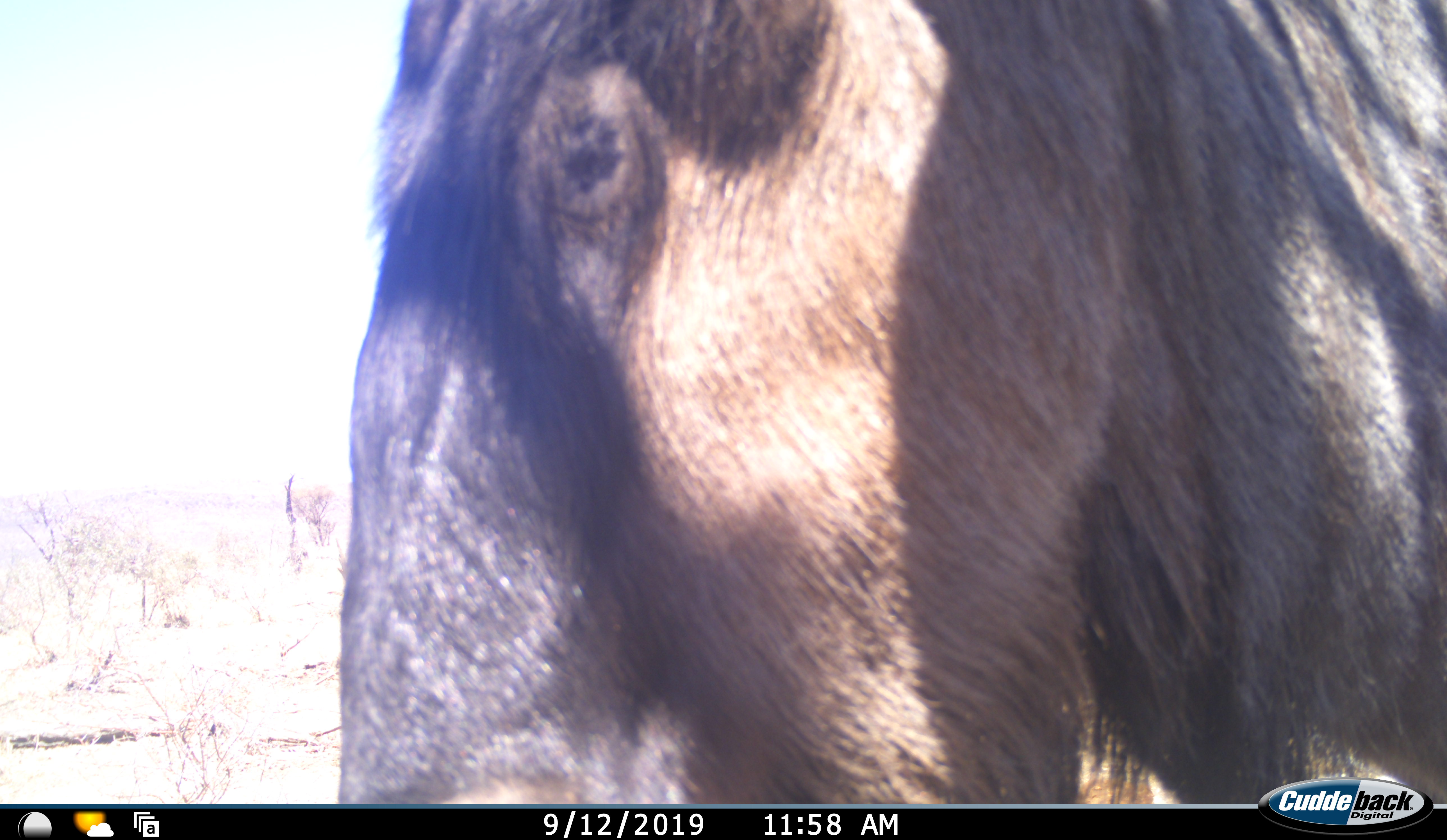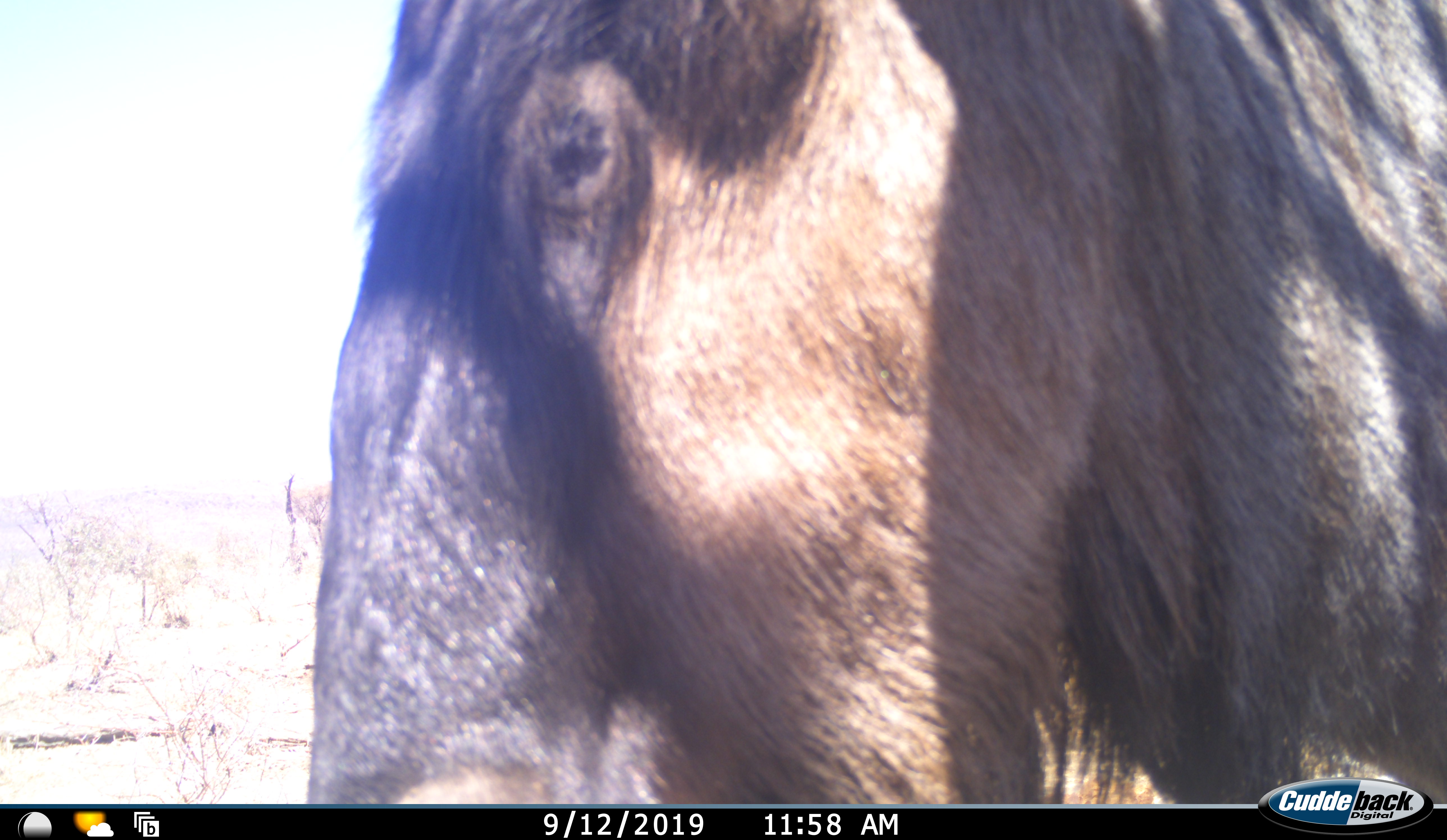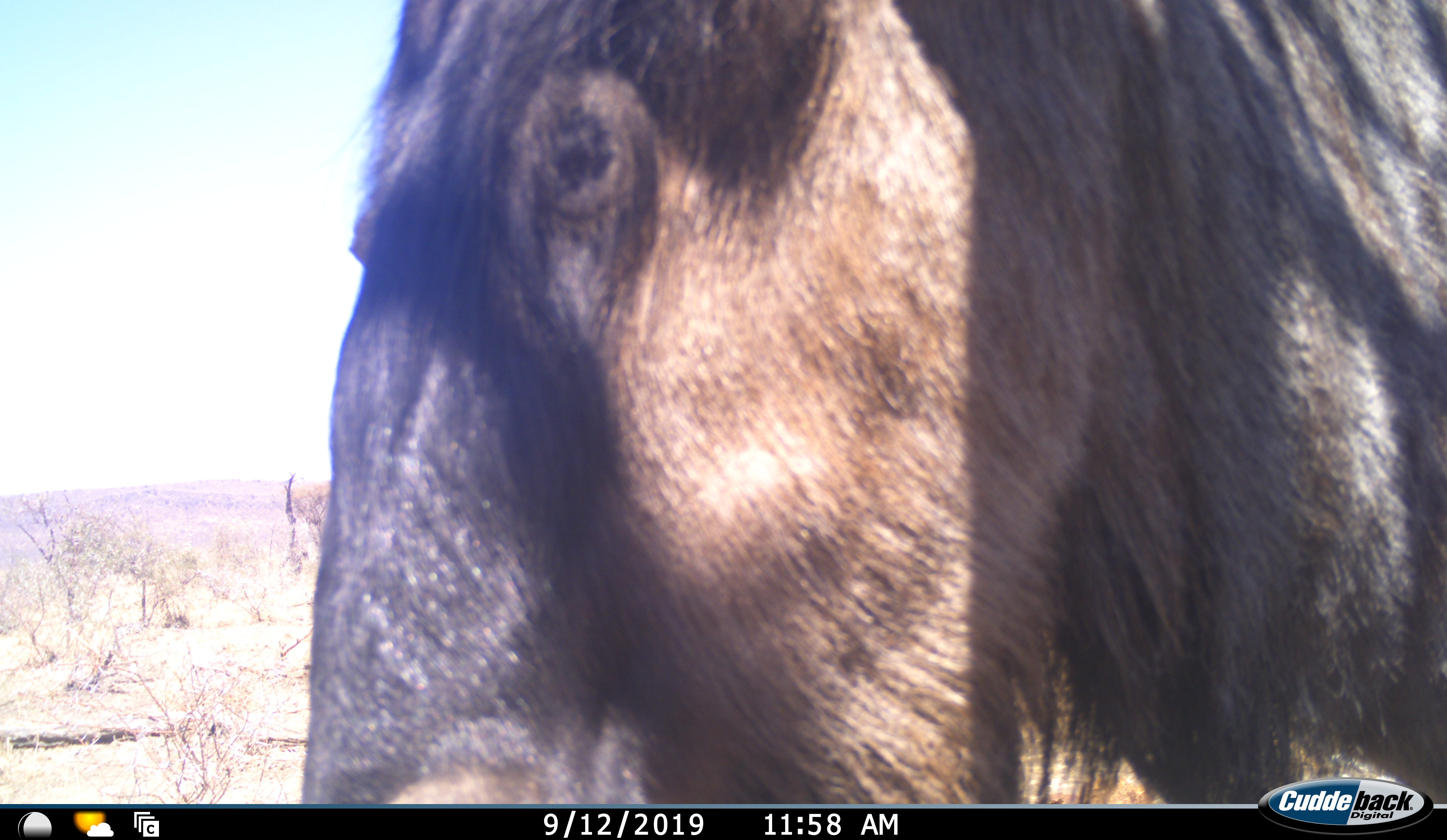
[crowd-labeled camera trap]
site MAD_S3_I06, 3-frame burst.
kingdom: Animalia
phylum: Chordata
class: Mammalia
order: Artiodactyla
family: Bovidae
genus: Connochaetes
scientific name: Connochaetes taurinus taurinus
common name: blue wildebeest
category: wildebeestblue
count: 1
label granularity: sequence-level